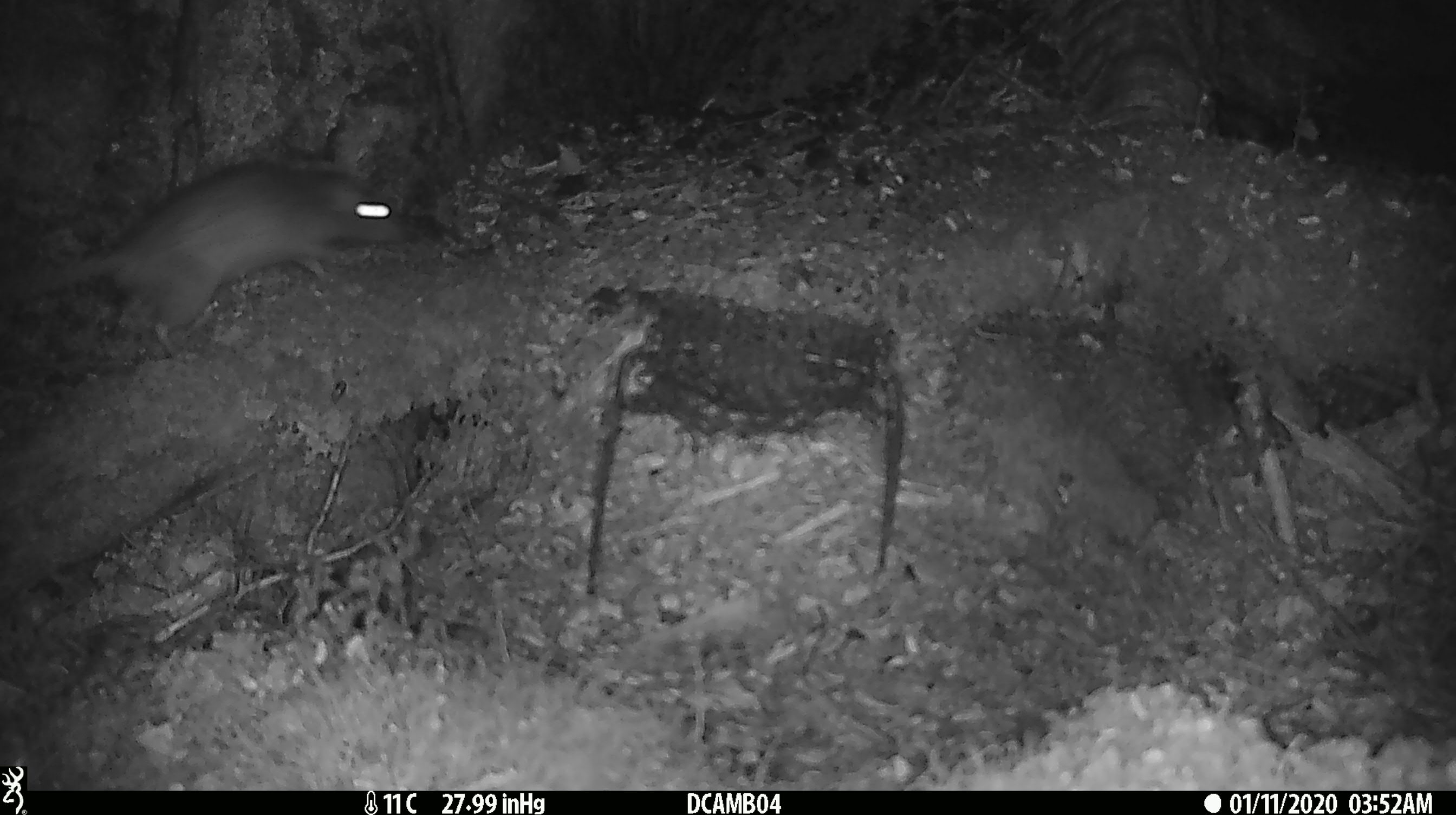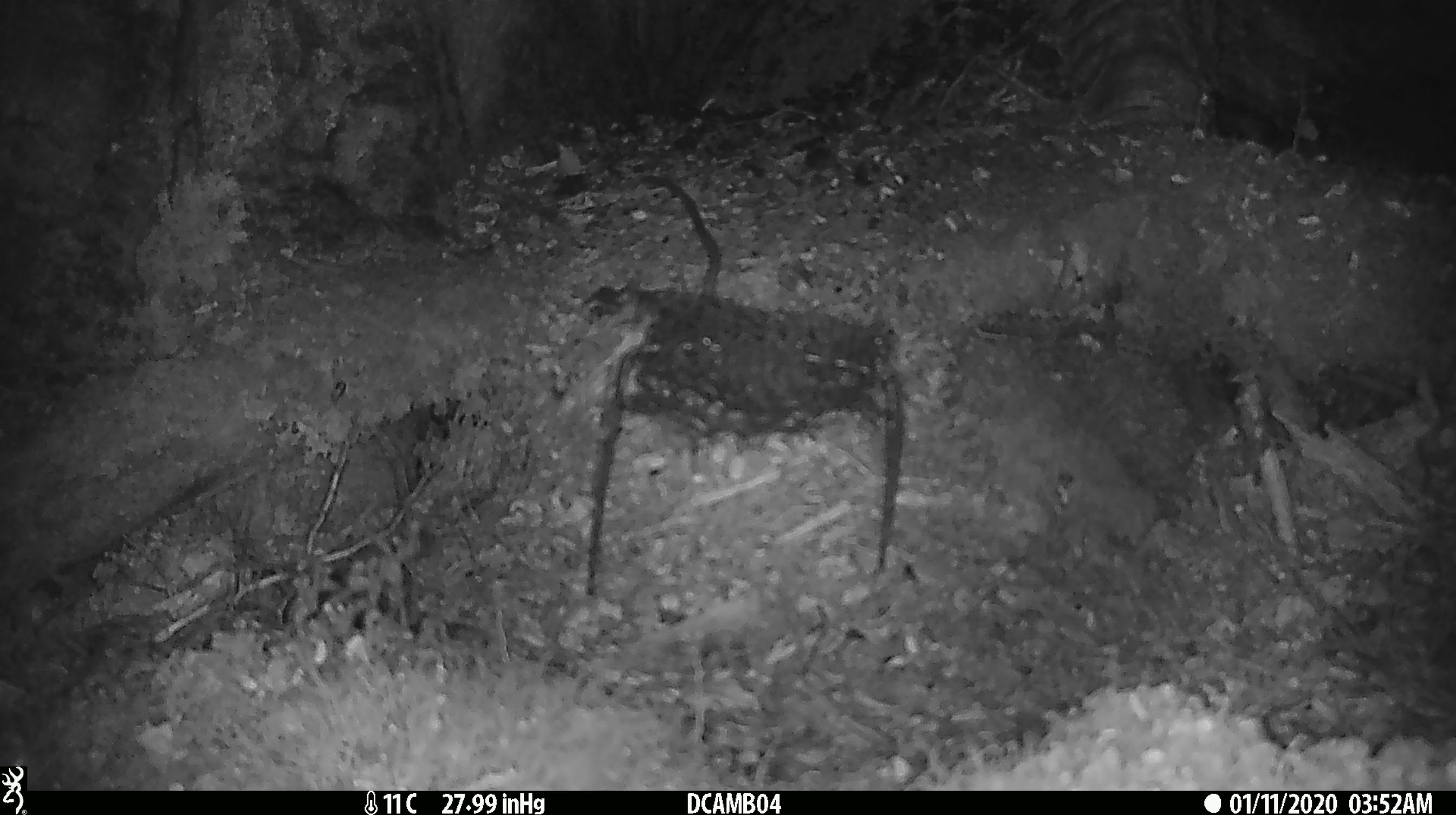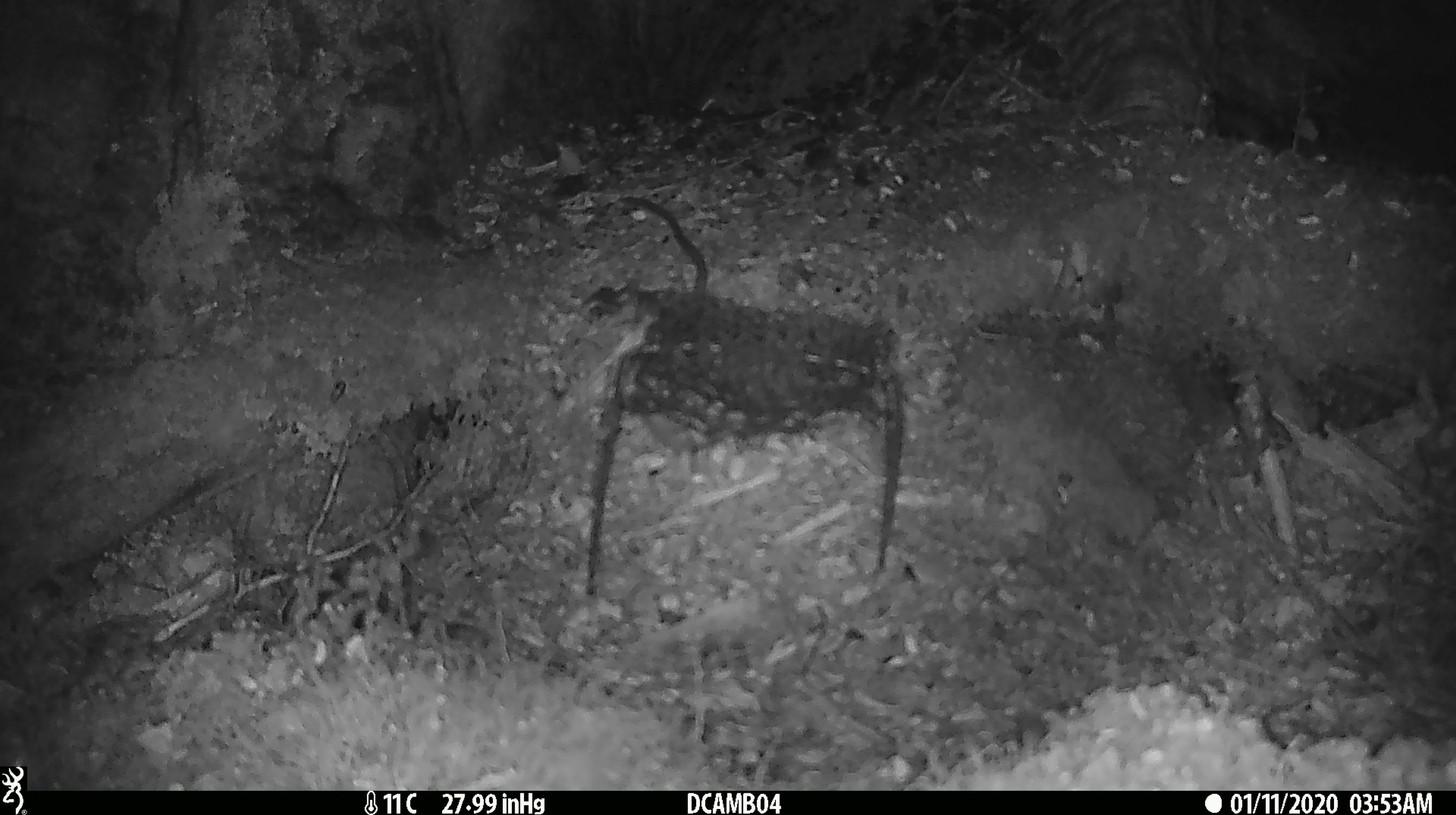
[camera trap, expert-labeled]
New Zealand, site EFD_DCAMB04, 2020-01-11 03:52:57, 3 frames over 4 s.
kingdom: Animalia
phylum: Chordata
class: Mammalia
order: Rodentia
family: Muridae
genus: Rattus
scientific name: Rattus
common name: rat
Rat (Rattus).